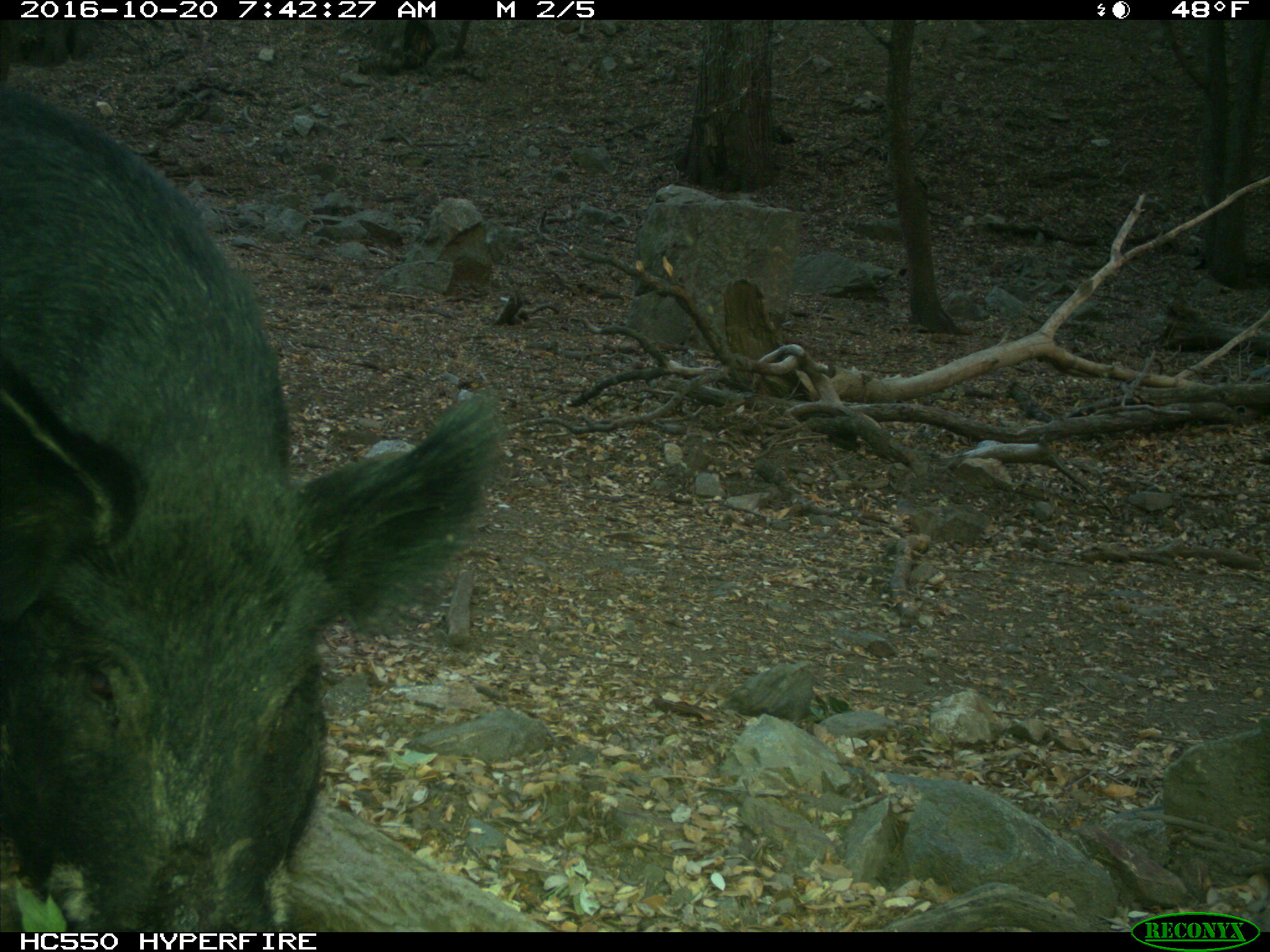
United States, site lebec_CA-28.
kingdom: Animalia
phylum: Chordata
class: Mammalia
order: Artiodactyla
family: Suidae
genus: Sus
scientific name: Sus scrofa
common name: wild boar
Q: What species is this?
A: Sus scrofa (wild boar).